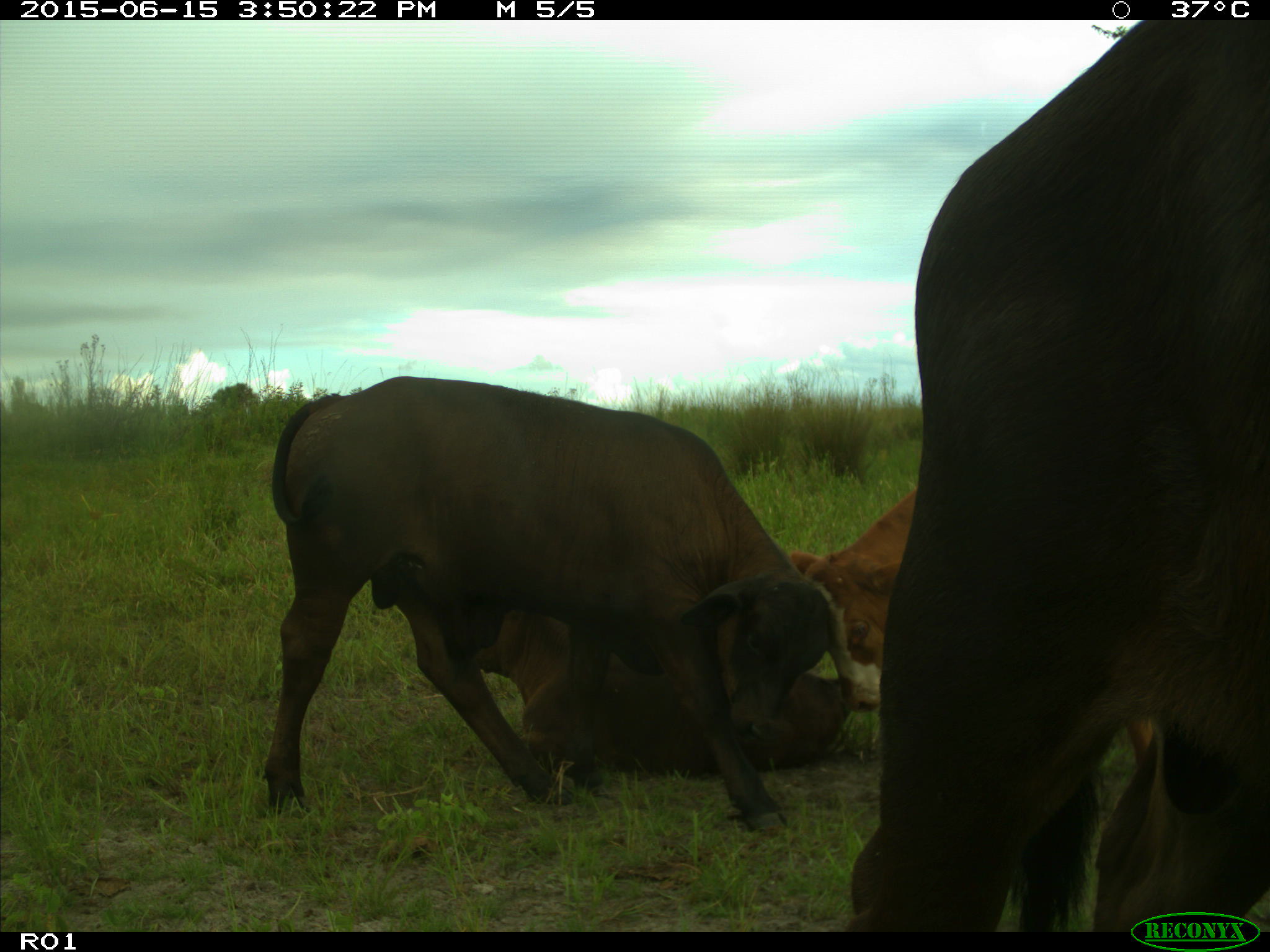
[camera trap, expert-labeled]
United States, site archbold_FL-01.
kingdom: Animalia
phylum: Chordata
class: Mammalia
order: Artiodactyla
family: Bovidae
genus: Bos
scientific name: Bos taurus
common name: domestic cow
Bos taurus (domestic cow).